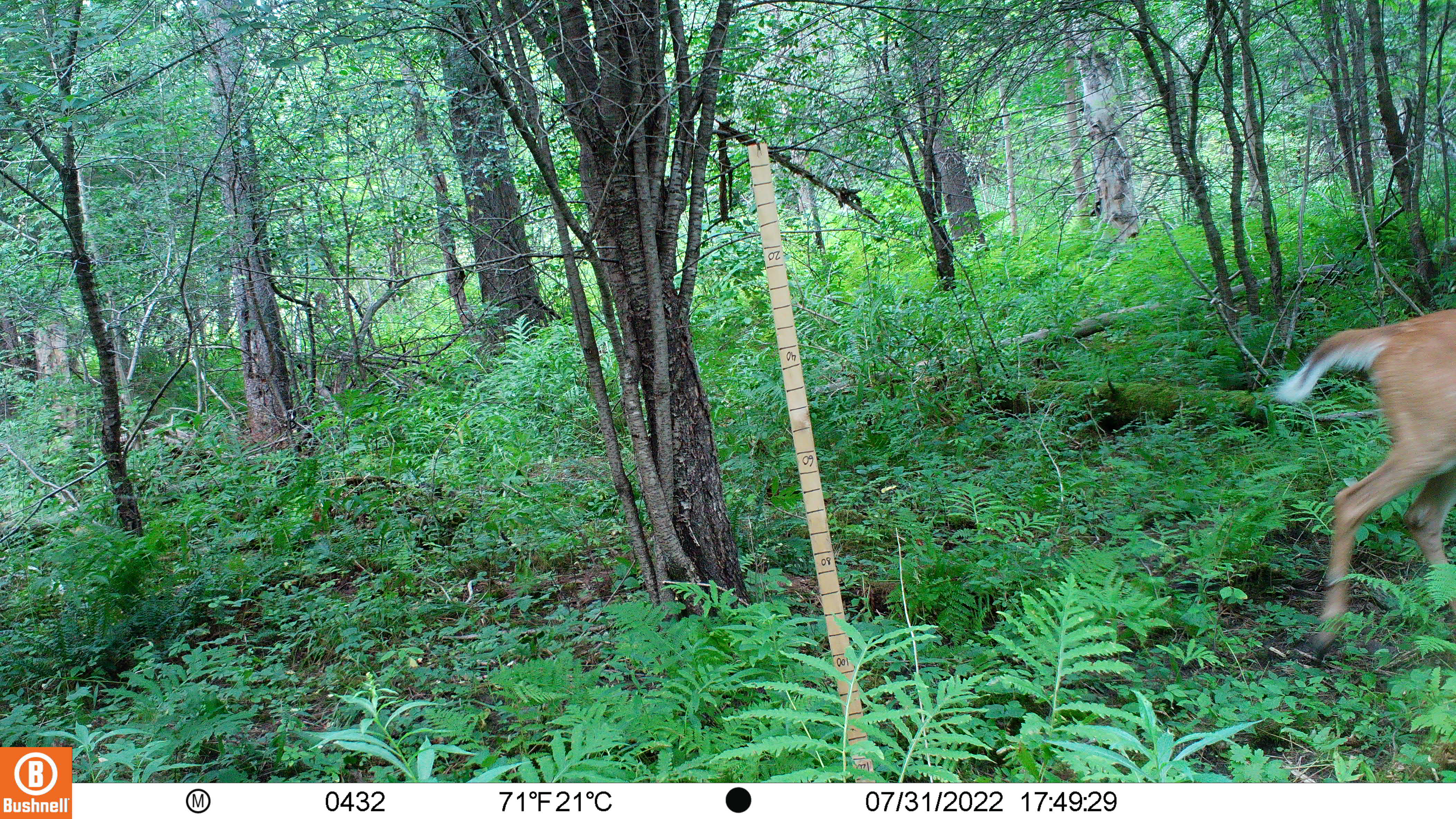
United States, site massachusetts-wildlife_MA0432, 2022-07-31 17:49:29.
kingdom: Animalia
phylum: Chordata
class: Mammalia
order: Artiodactyla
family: Cervidae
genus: Odocoileus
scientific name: Odocoileus virginianus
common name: white-tailed deer